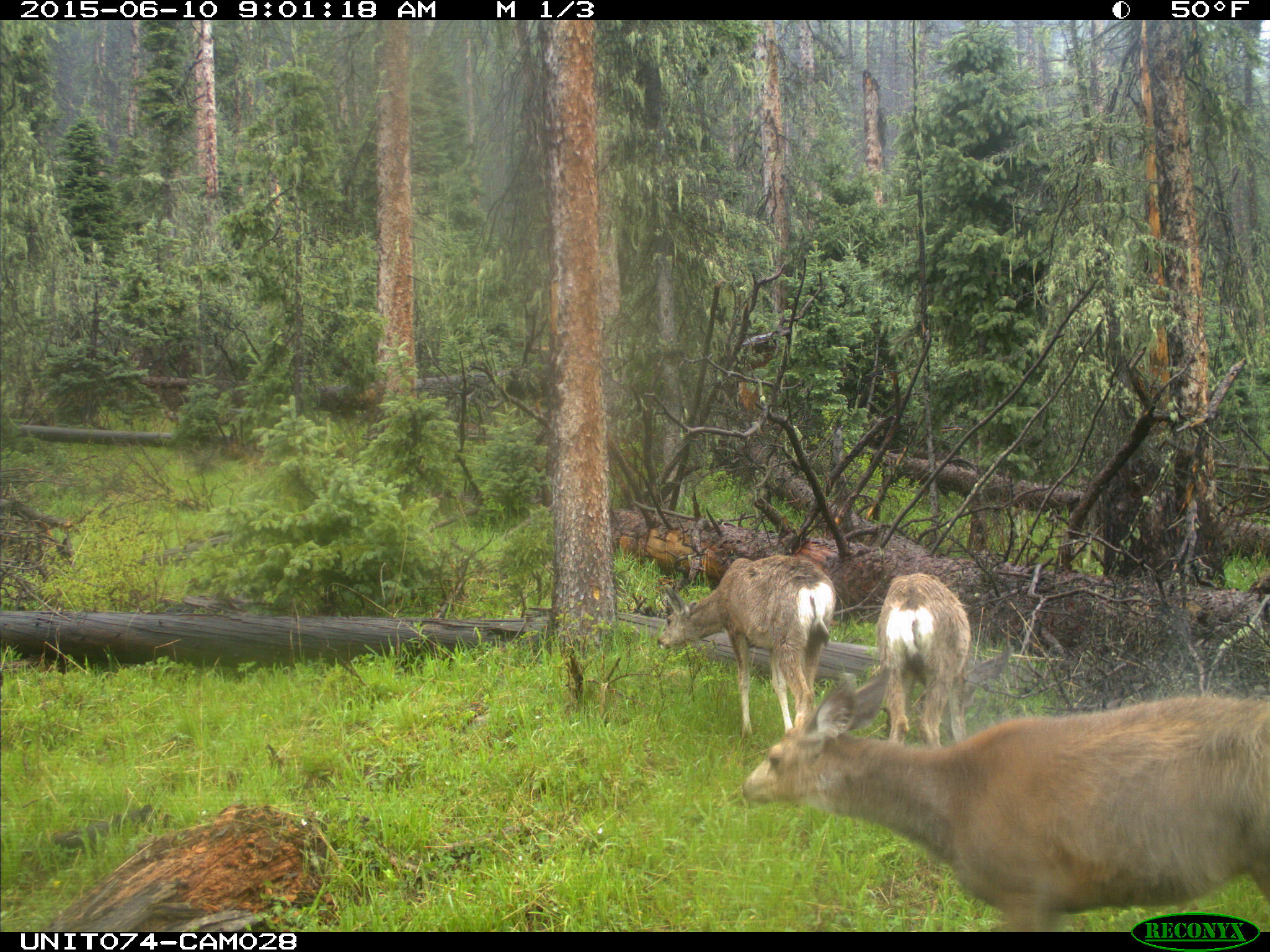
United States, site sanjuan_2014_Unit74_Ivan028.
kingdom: Animalia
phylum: Chordata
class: Mammalia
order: Artiodactyla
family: Cervidae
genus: Odocoileus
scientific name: Odocoileus hemionus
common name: mule deer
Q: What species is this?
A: Odocoileus hemionus (mule deer).